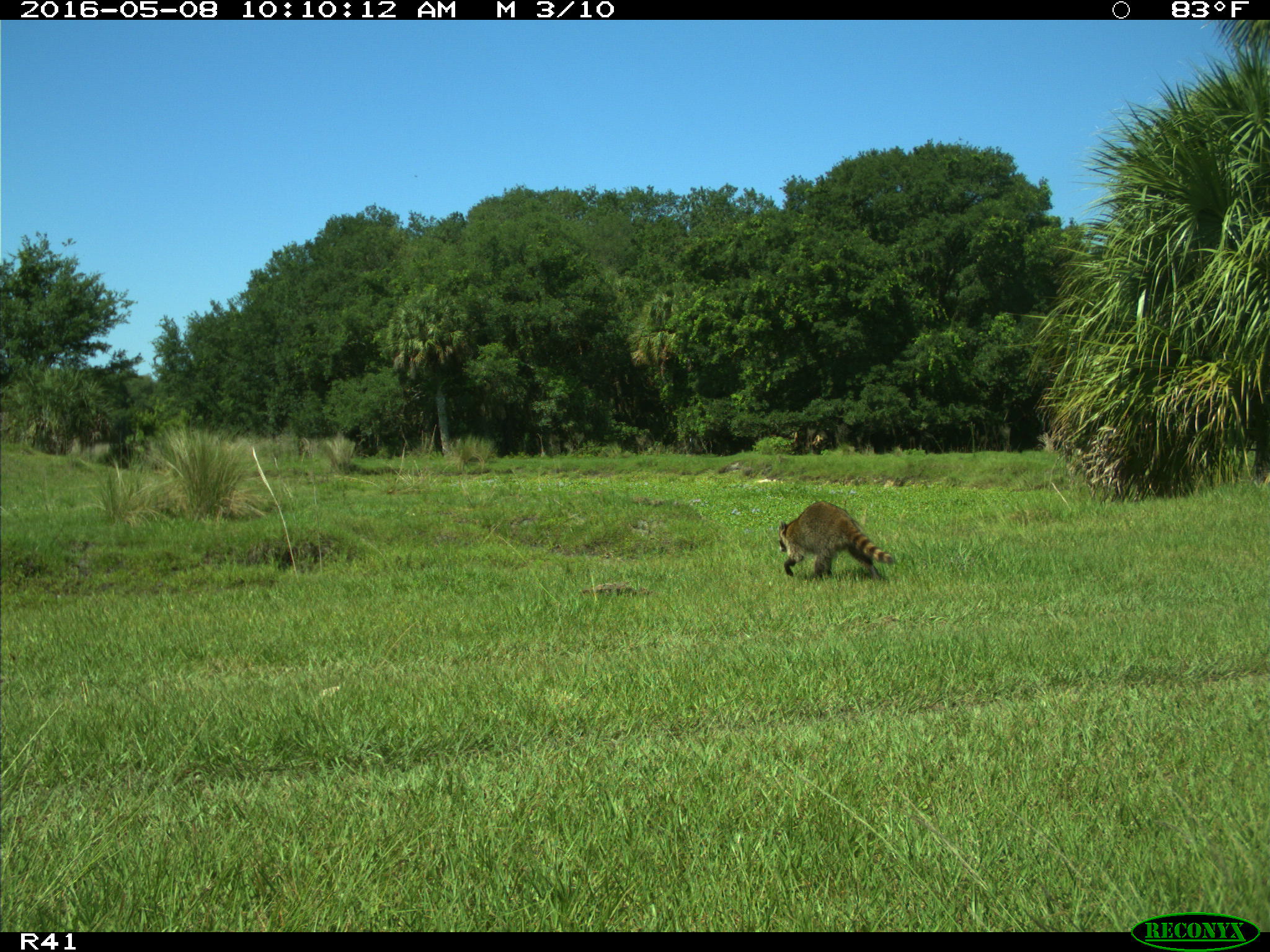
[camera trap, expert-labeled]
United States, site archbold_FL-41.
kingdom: Animalia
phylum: Chordata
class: Mammalia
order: Carnivora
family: Procyonidae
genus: Procyon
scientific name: Procyon lotor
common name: common raccoon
Procyon lotor (common raccoon).